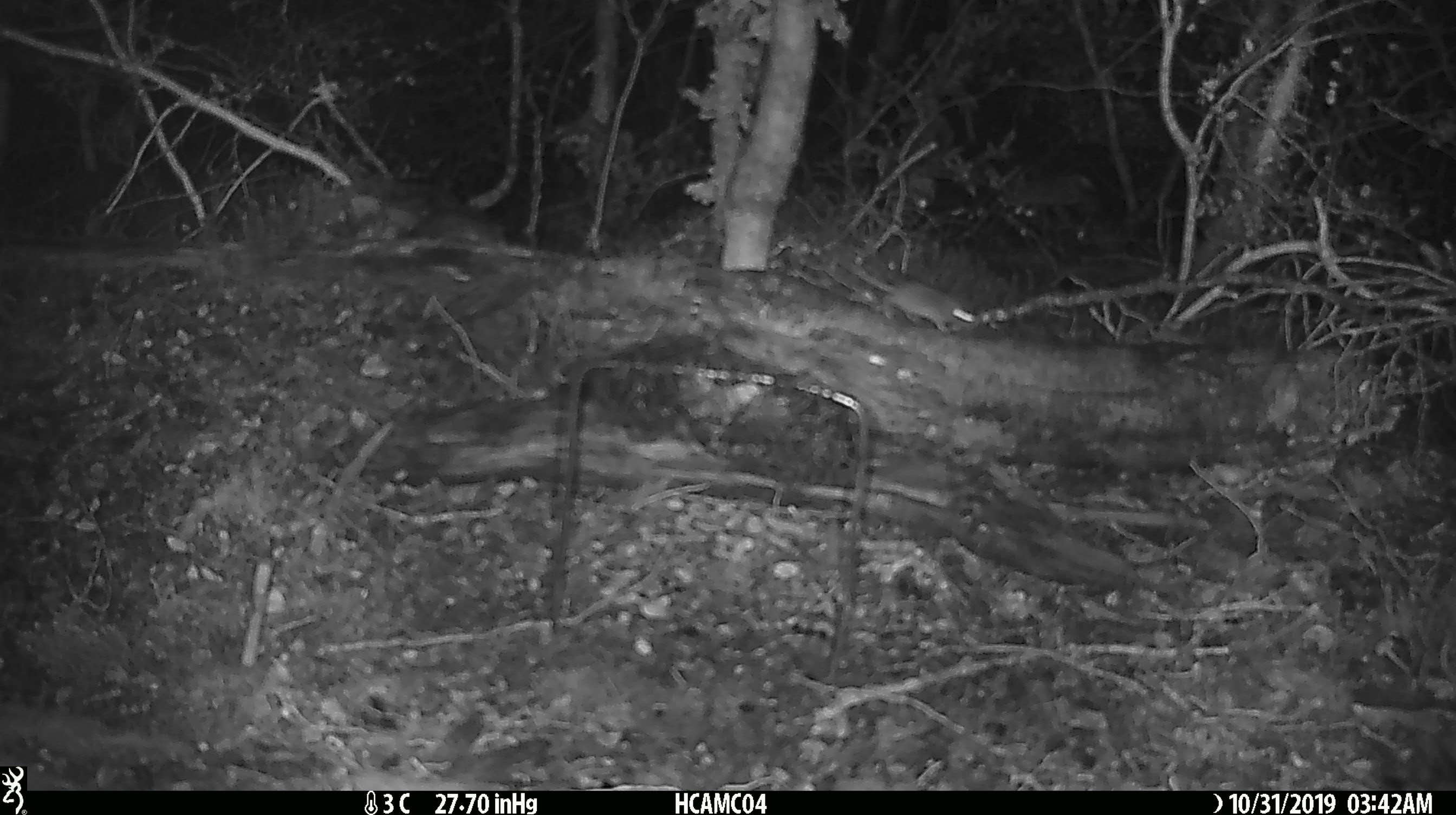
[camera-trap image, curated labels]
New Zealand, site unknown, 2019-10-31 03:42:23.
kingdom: Animalia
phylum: Chordata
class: Mammalia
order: Rodentia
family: Muridae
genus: Mus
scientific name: Mus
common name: mouse